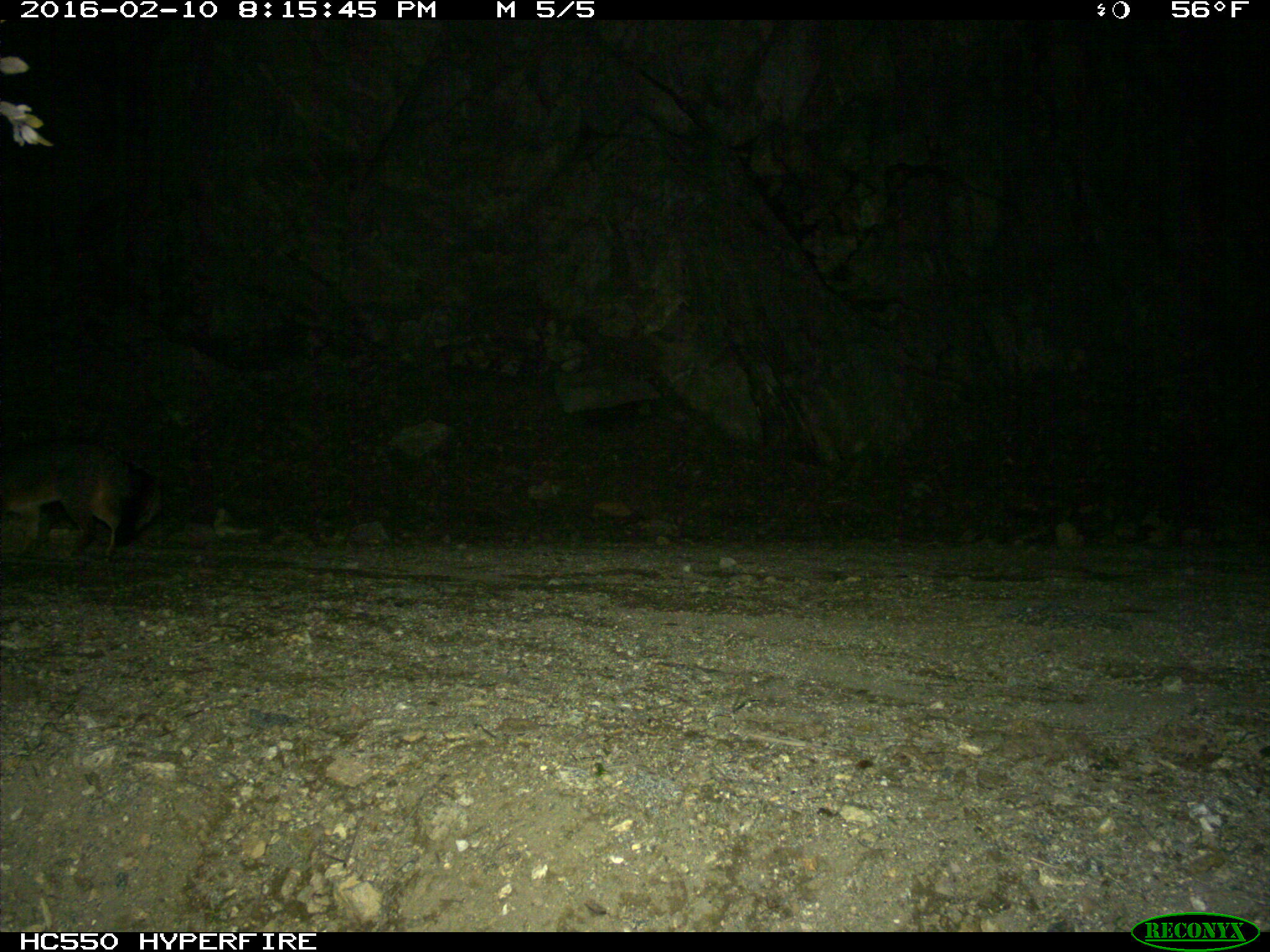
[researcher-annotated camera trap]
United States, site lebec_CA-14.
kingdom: Animalia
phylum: Chordata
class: Mammalia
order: Carnivora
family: Canidae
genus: Urocyon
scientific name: Urocyon cinereoargenteus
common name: gray fox